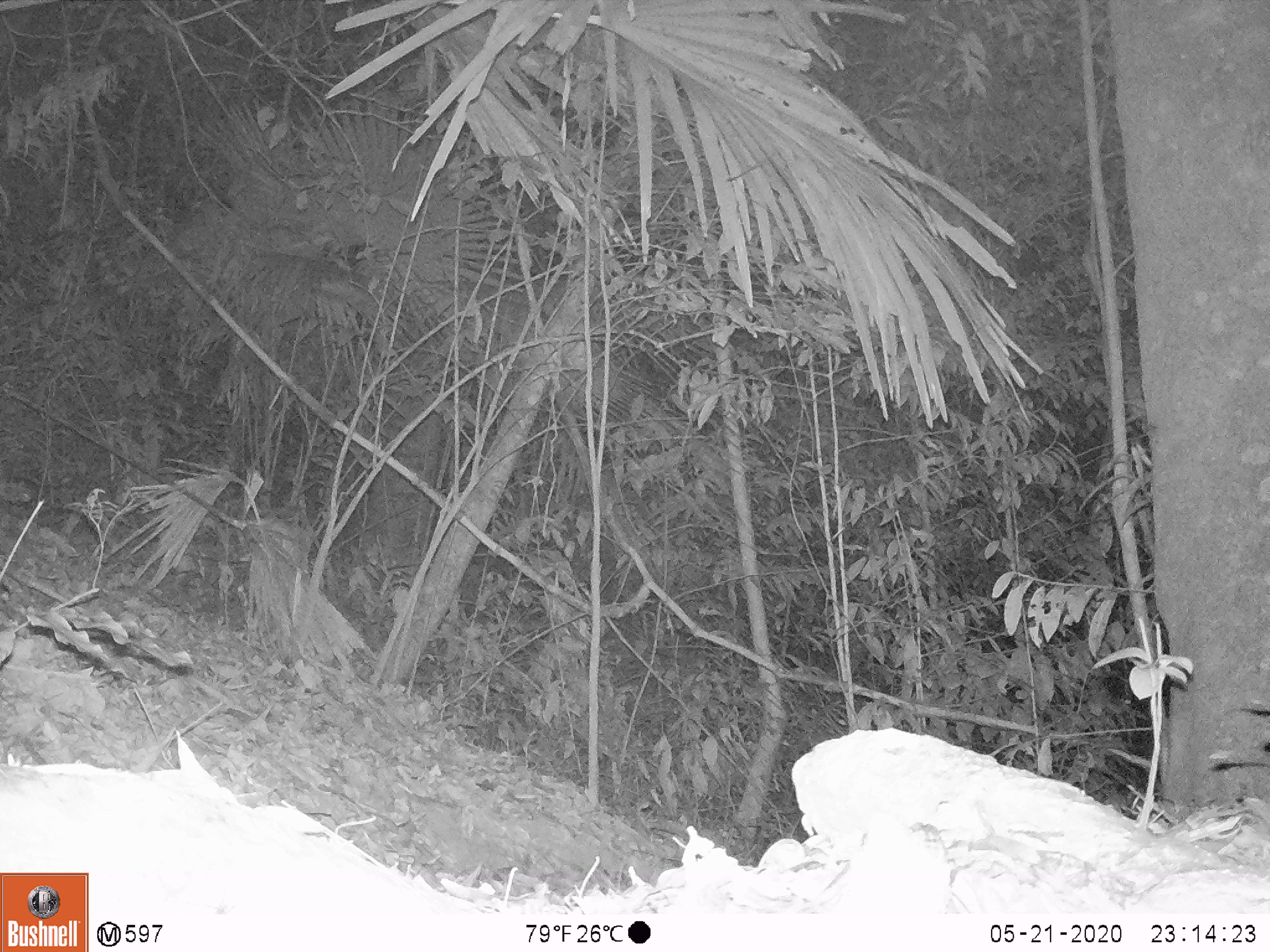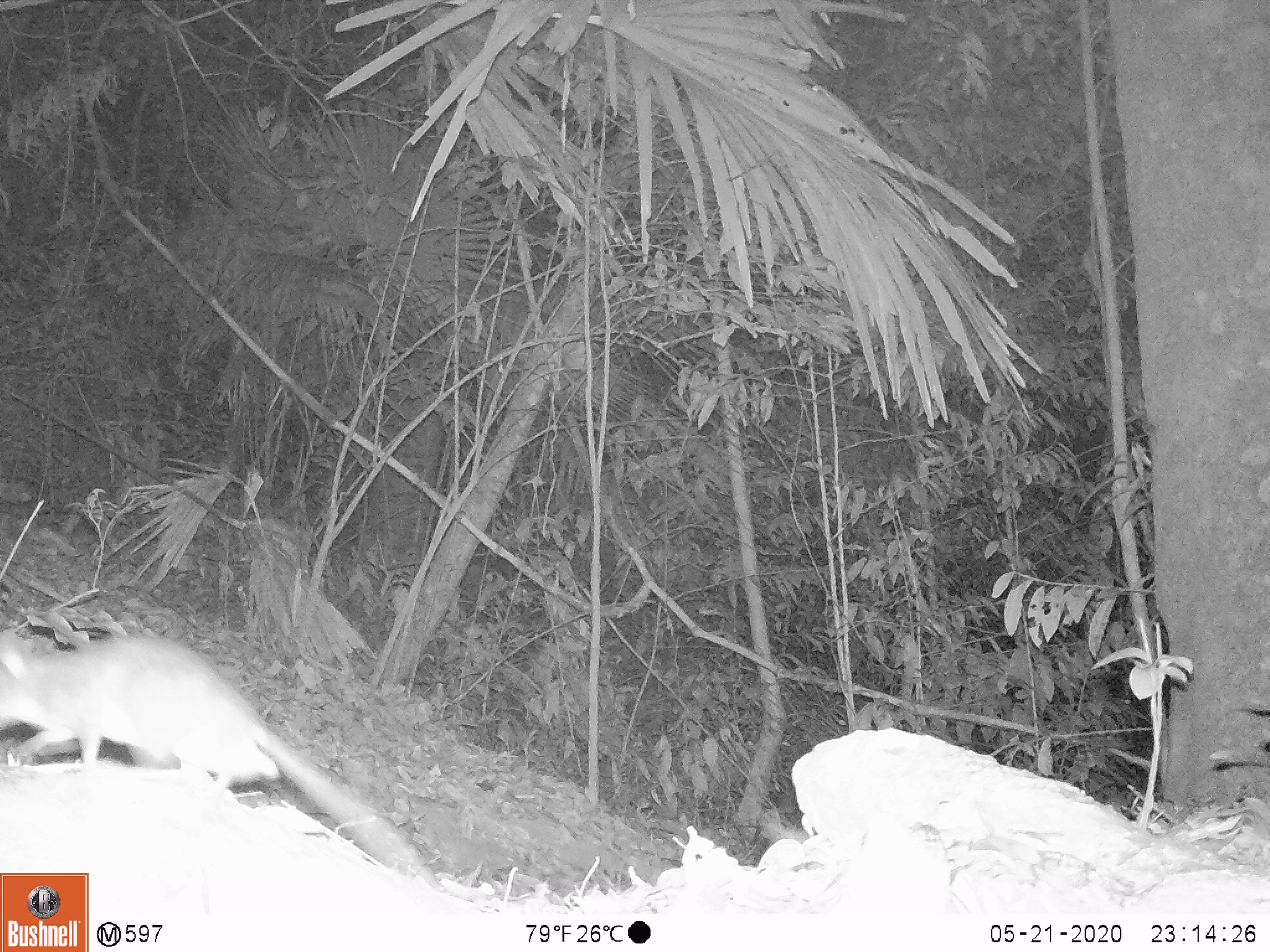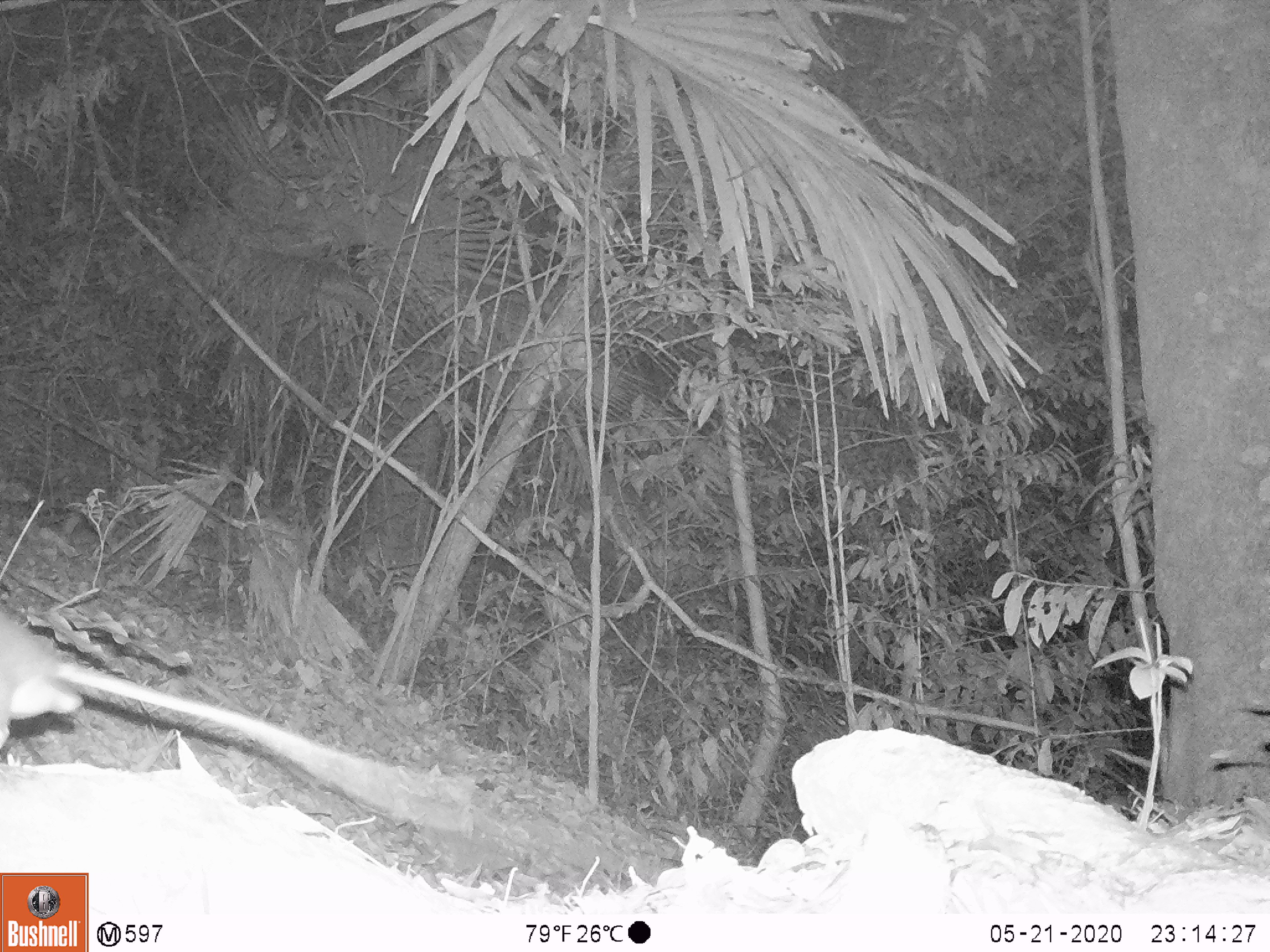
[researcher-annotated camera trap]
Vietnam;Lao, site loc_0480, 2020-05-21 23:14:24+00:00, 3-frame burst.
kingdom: Animalia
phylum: Chordata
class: Mammalia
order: Rodentia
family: Muridae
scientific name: Muridae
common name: old-world mice and rats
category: unidentified murid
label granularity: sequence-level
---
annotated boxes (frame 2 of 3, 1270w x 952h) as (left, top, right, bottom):
unidentified murid: (0, 631, 435, 893)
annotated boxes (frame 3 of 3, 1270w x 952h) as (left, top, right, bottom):
unidentified murid: (0, 611, 477, 832)